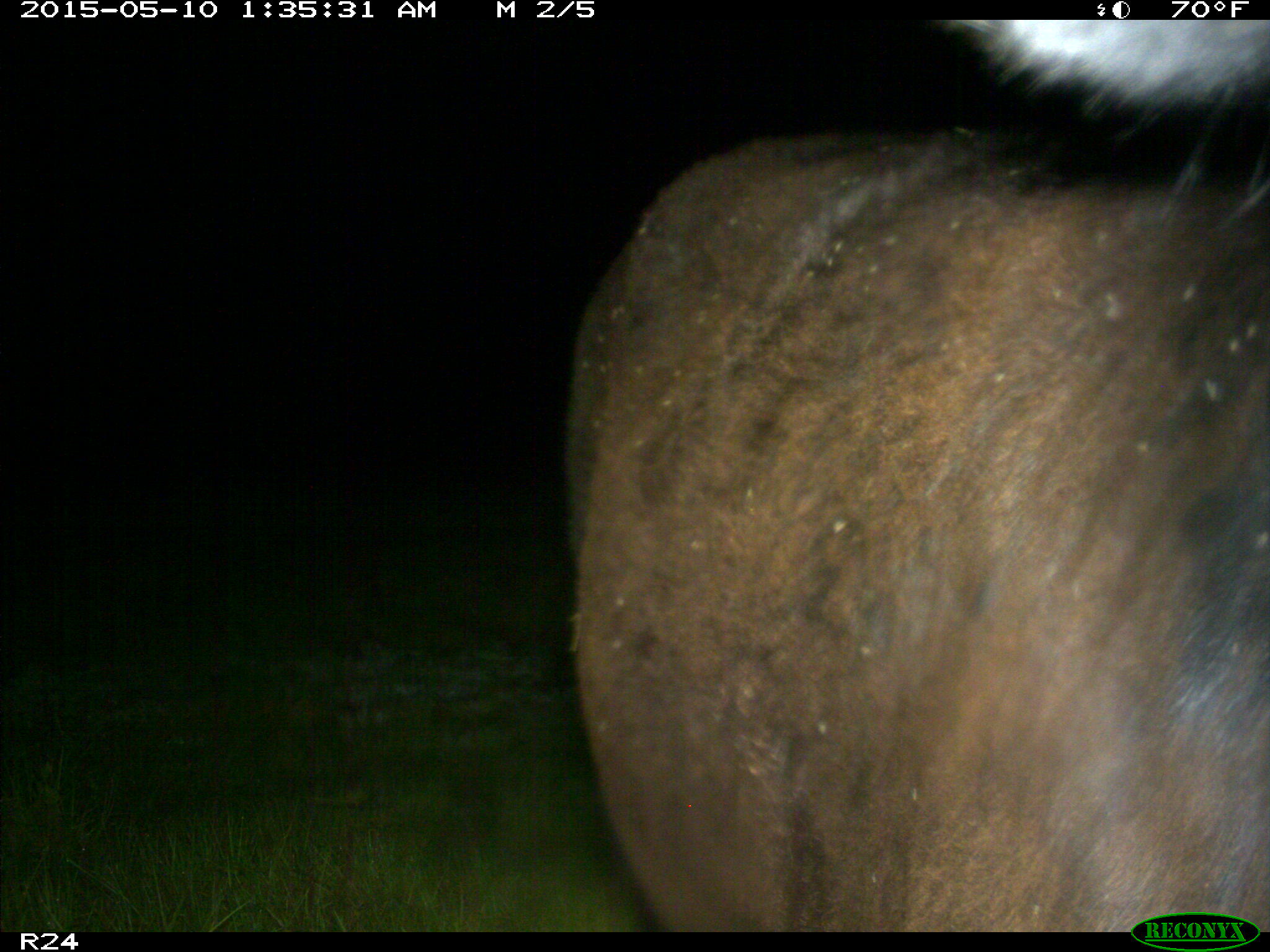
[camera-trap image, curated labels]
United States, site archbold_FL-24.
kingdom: Animalia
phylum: Chordata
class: Mammalia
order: Artiodactyla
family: Bovidae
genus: Bos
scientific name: Bos taurus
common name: domestic cow